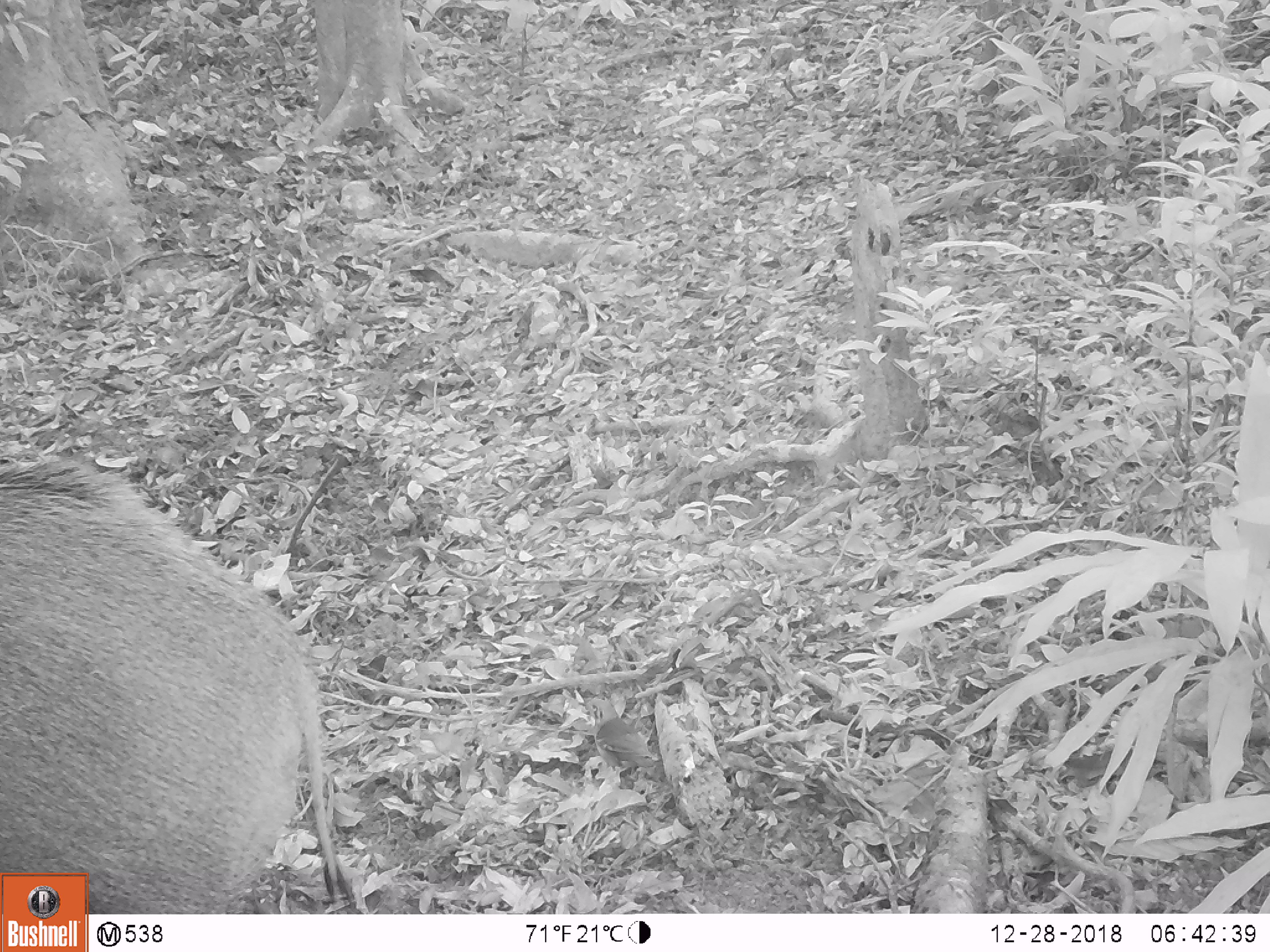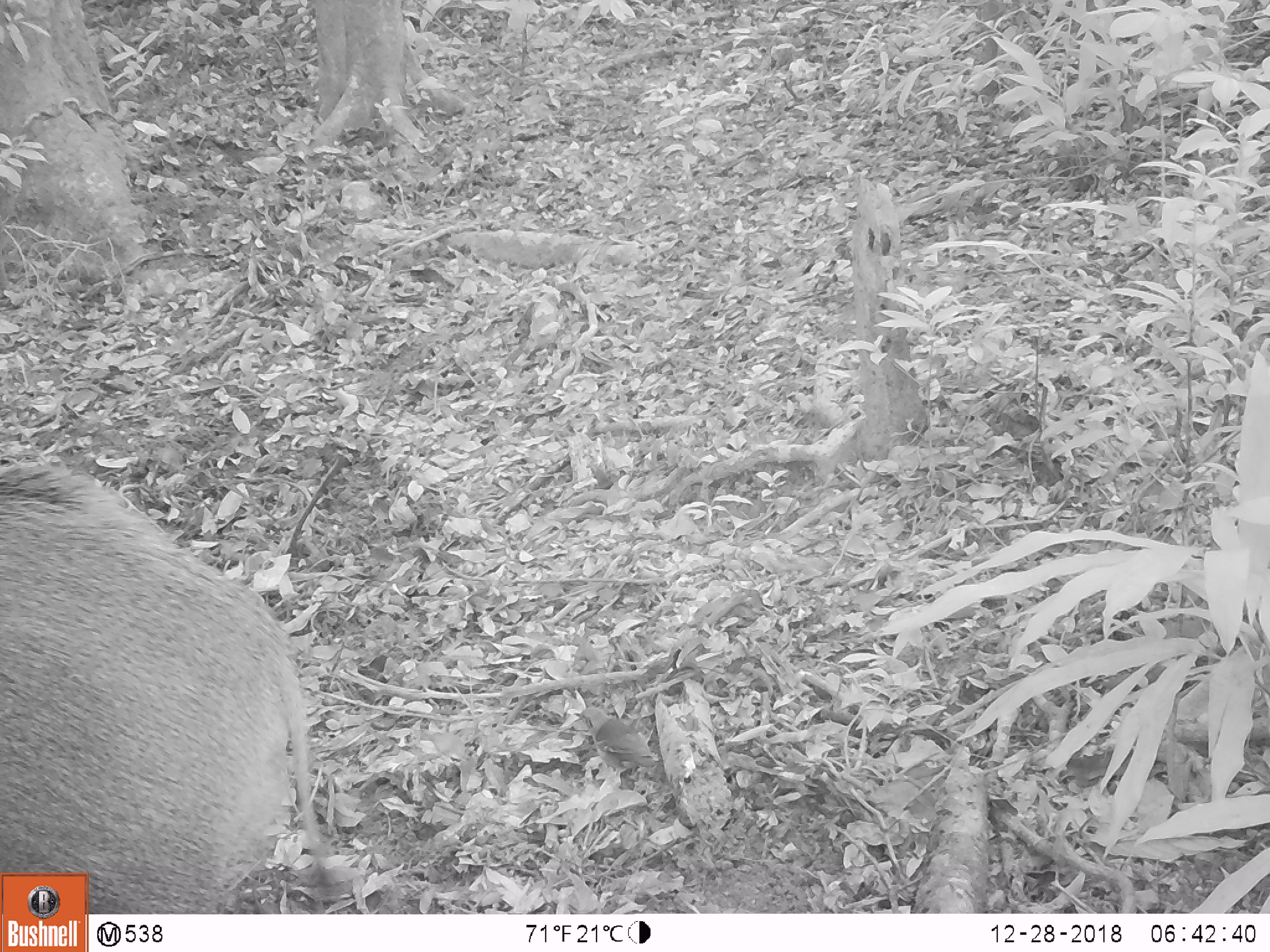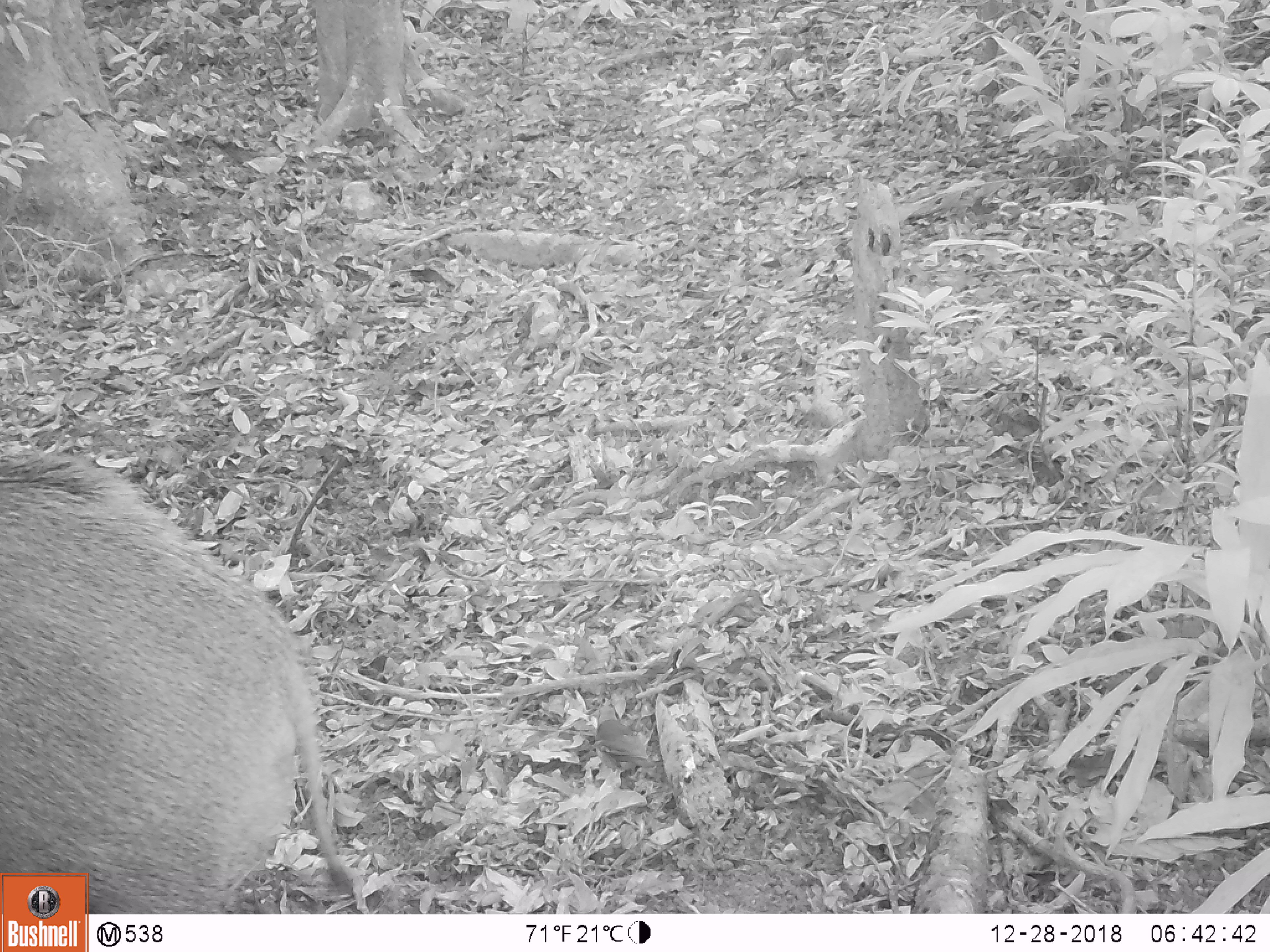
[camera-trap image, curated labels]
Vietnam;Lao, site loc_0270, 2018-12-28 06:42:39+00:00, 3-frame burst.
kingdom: Animalia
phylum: Chordata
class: Mammalia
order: Artiodactyla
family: Suidae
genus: Sus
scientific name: Sus scrofa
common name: eurasian wild pig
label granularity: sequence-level